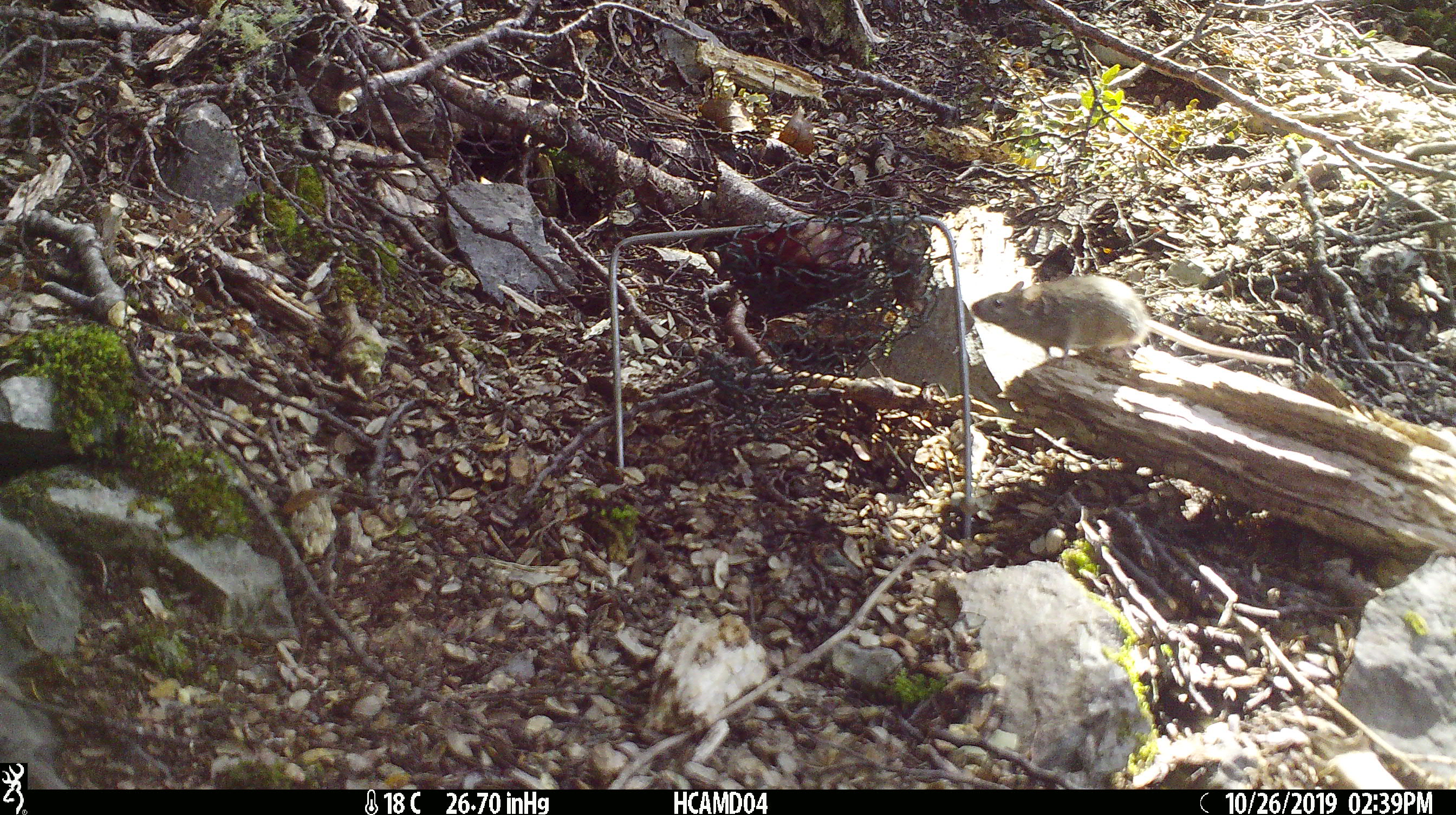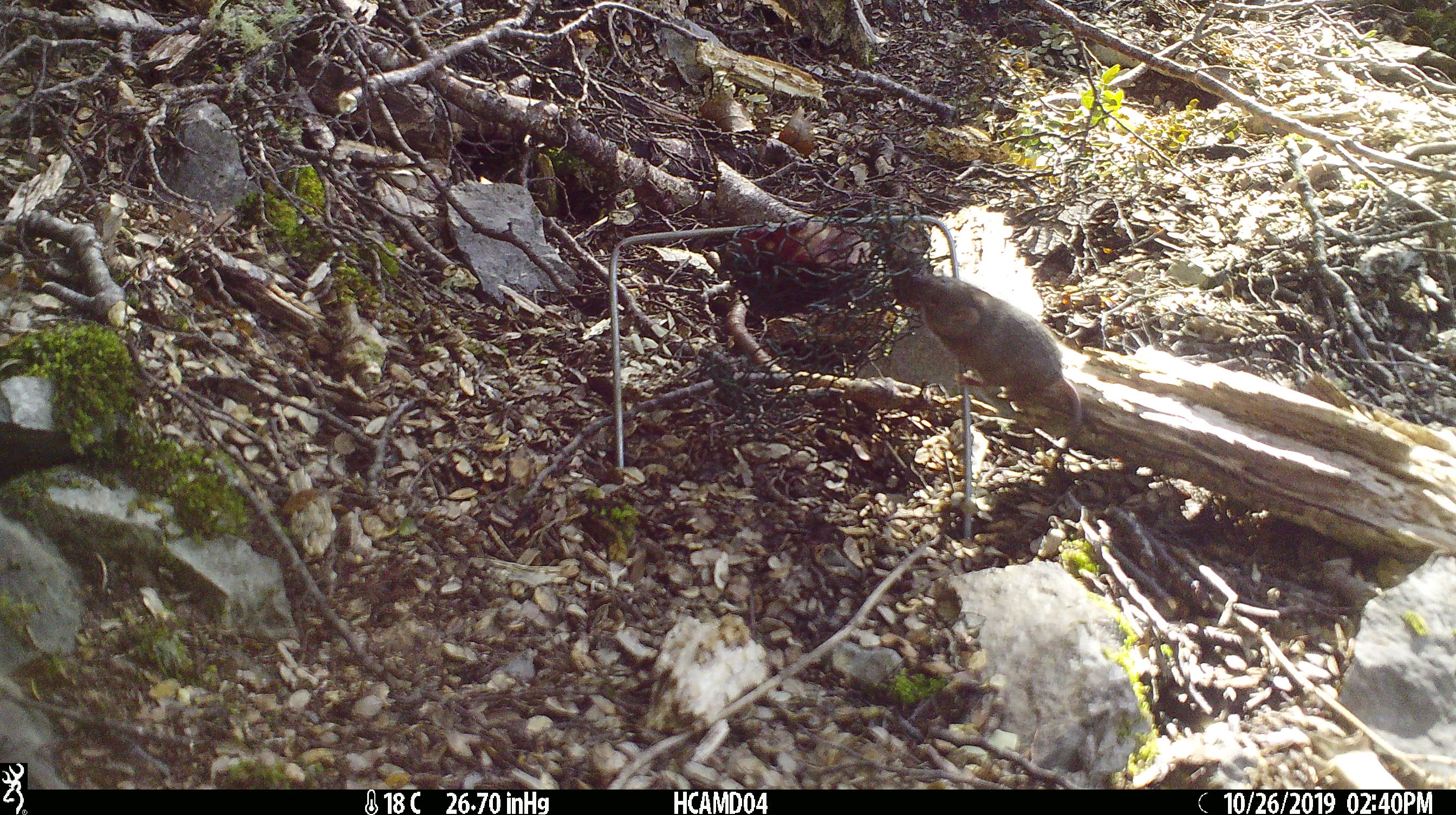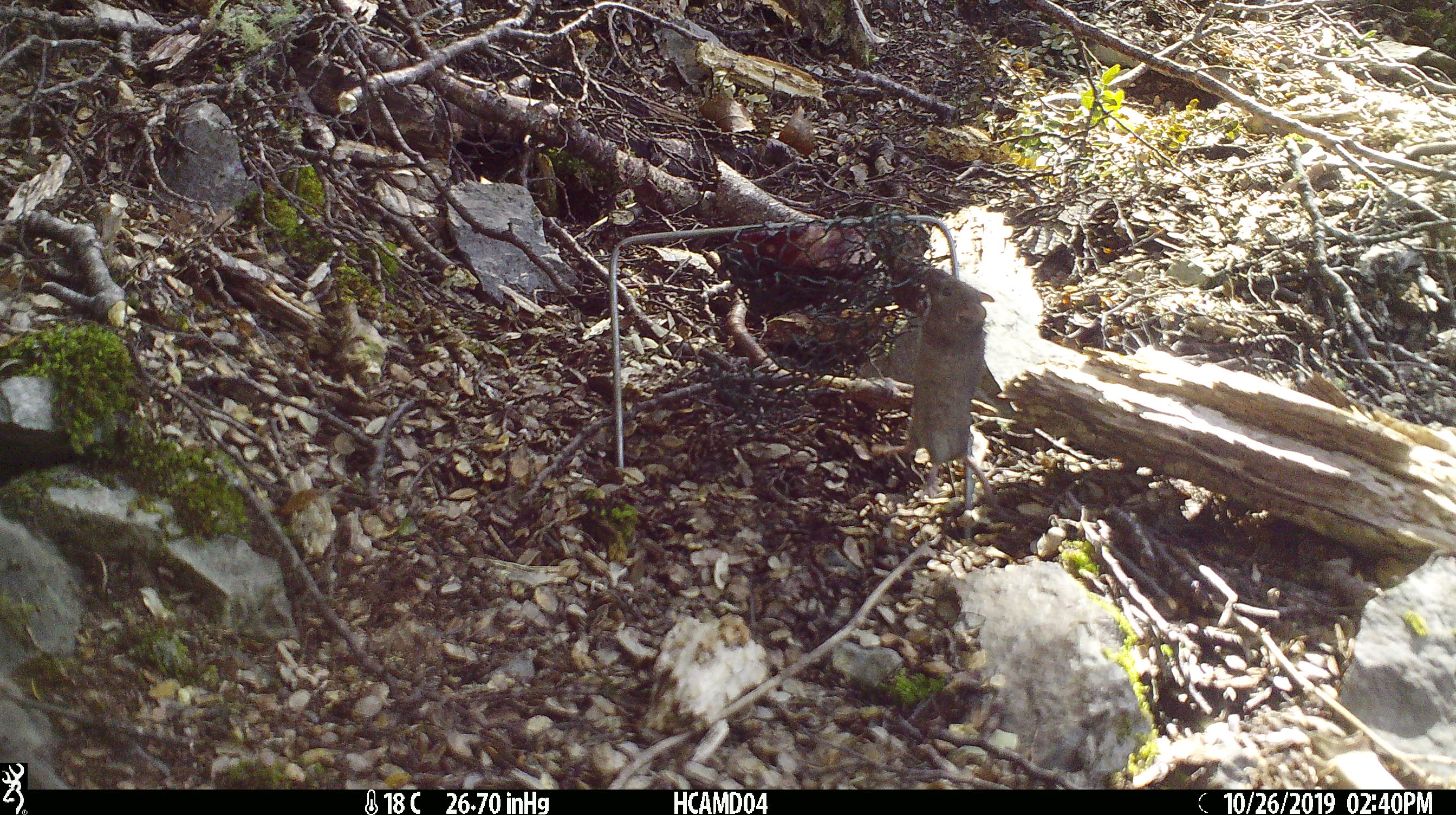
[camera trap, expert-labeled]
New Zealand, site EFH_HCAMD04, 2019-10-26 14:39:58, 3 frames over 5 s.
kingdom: Animalia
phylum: Chordata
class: Mammalia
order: Rodentia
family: Muridae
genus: Mus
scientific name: Mus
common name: mouse